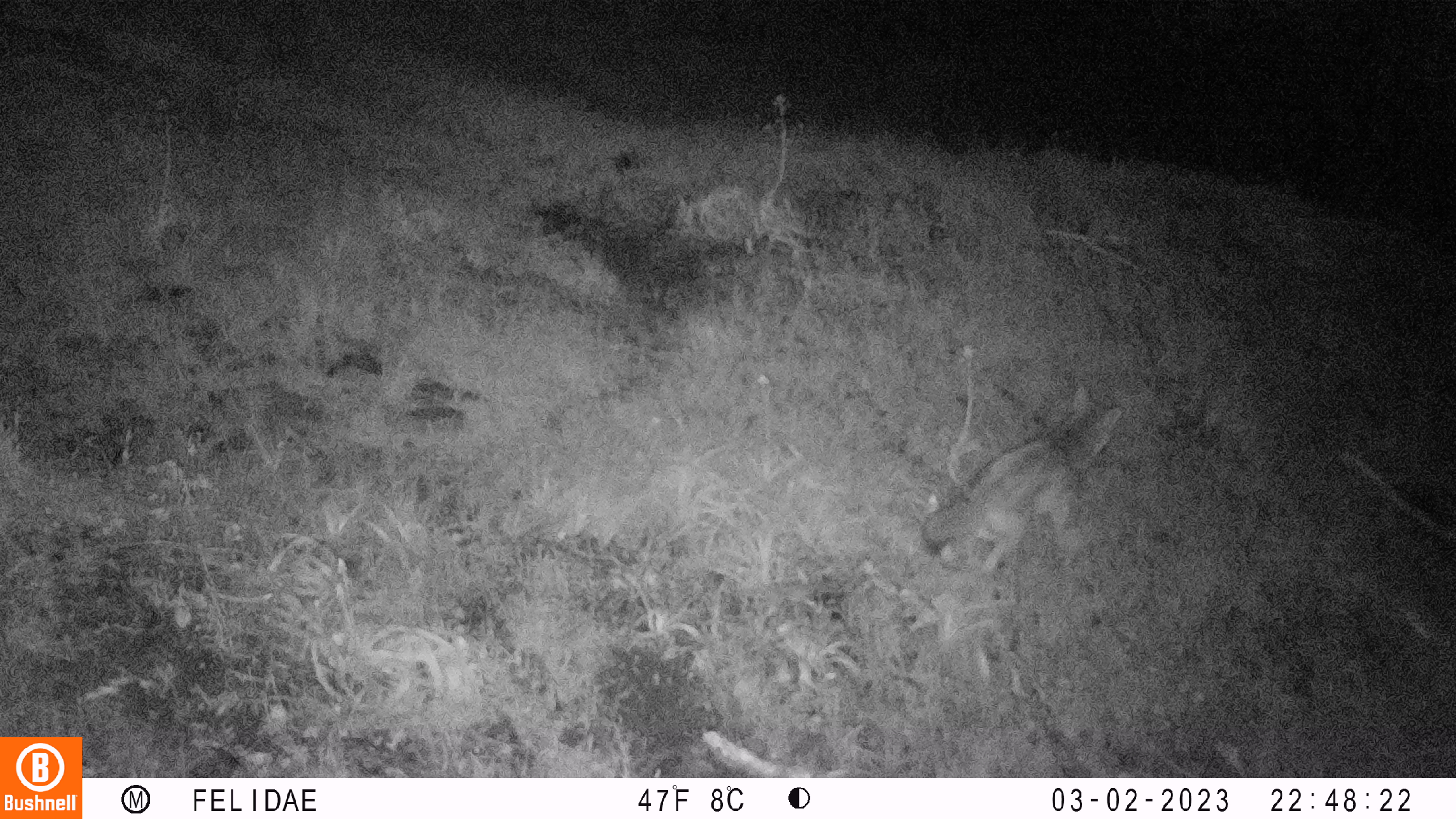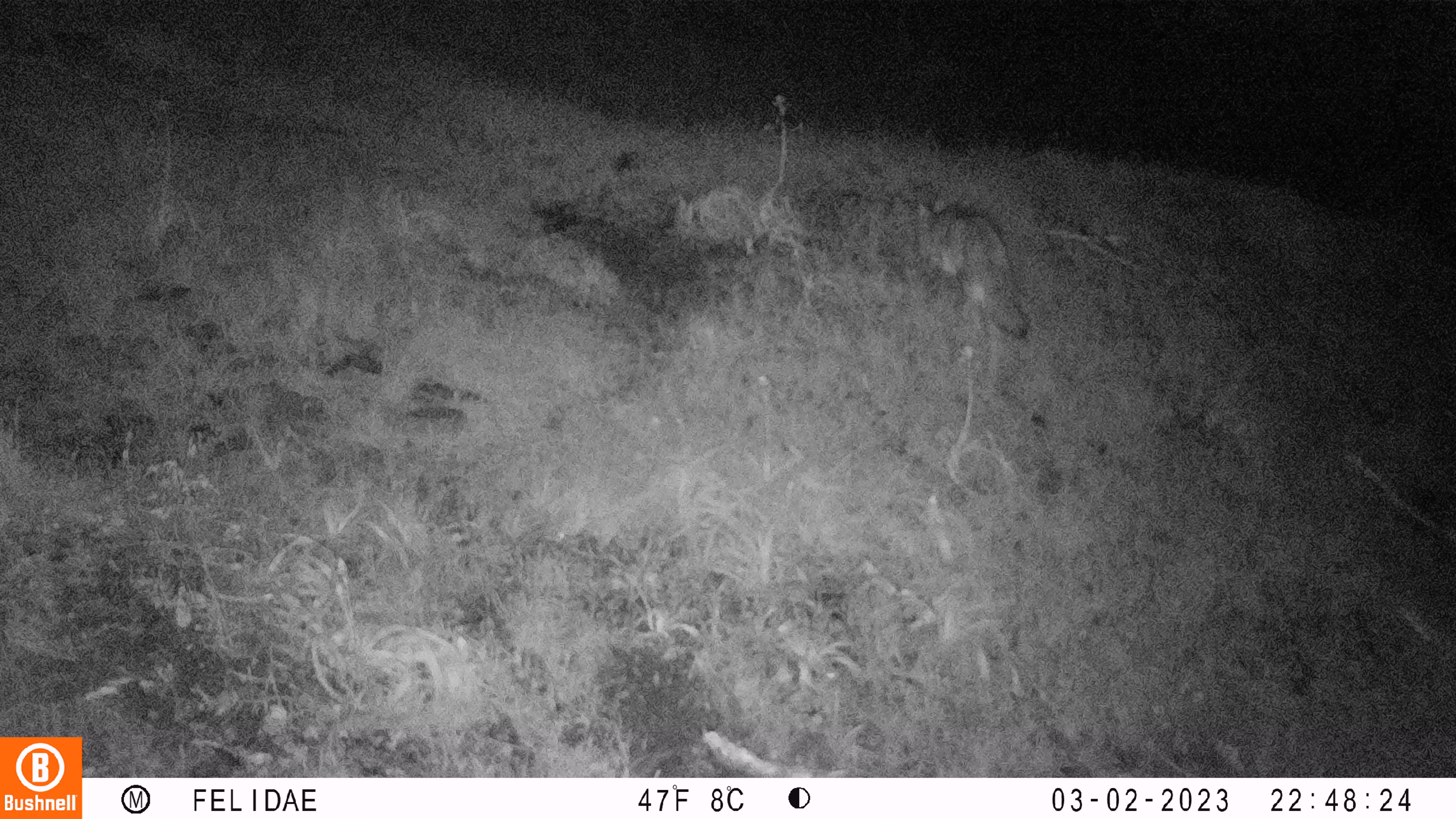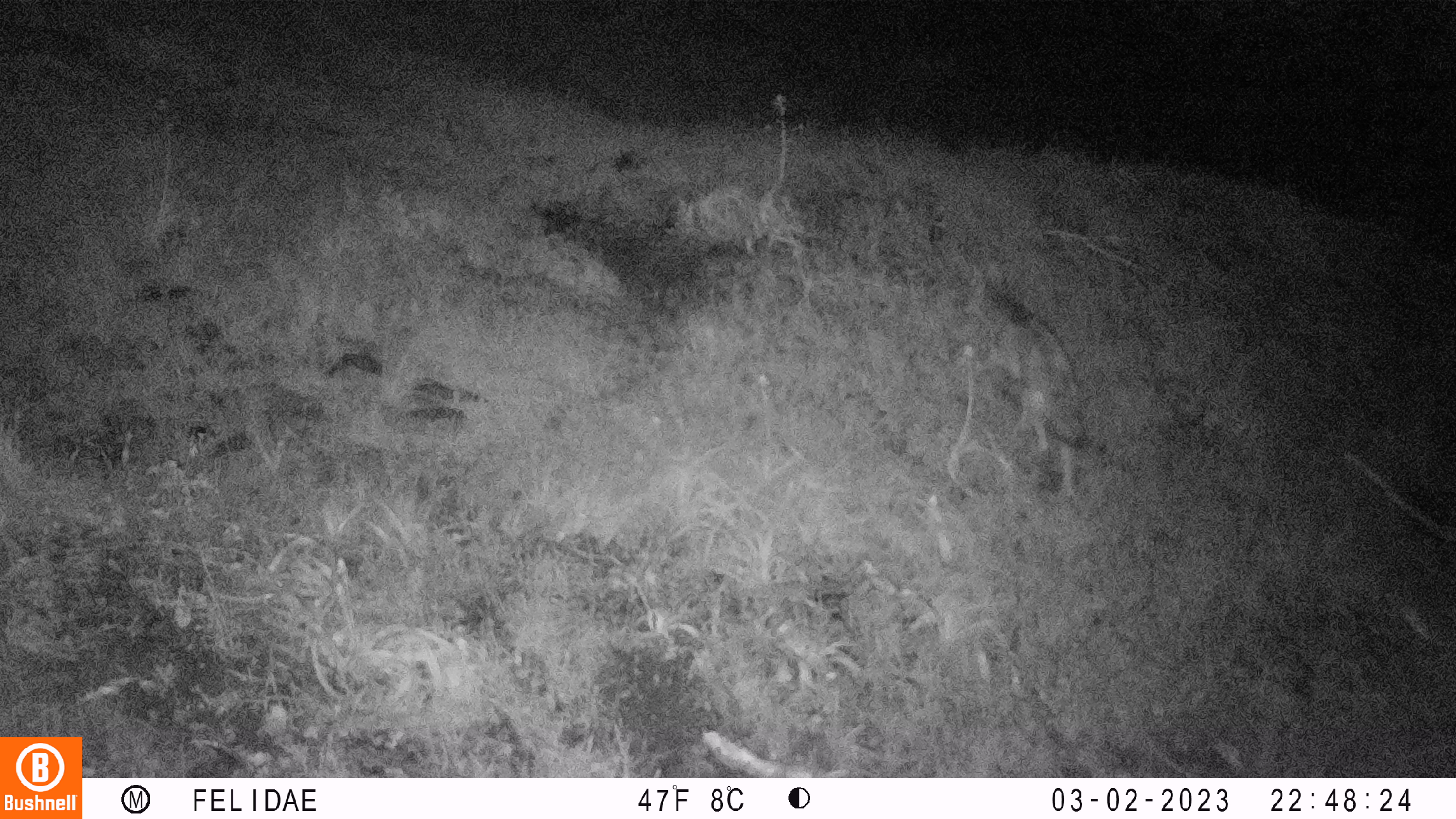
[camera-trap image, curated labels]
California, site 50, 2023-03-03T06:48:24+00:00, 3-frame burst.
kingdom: Animalia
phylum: Chordata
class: Mammalia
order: Carnivora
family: Canidae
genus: Canis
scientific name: Canis latrans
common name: coyote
Coyote (Canis latrans).